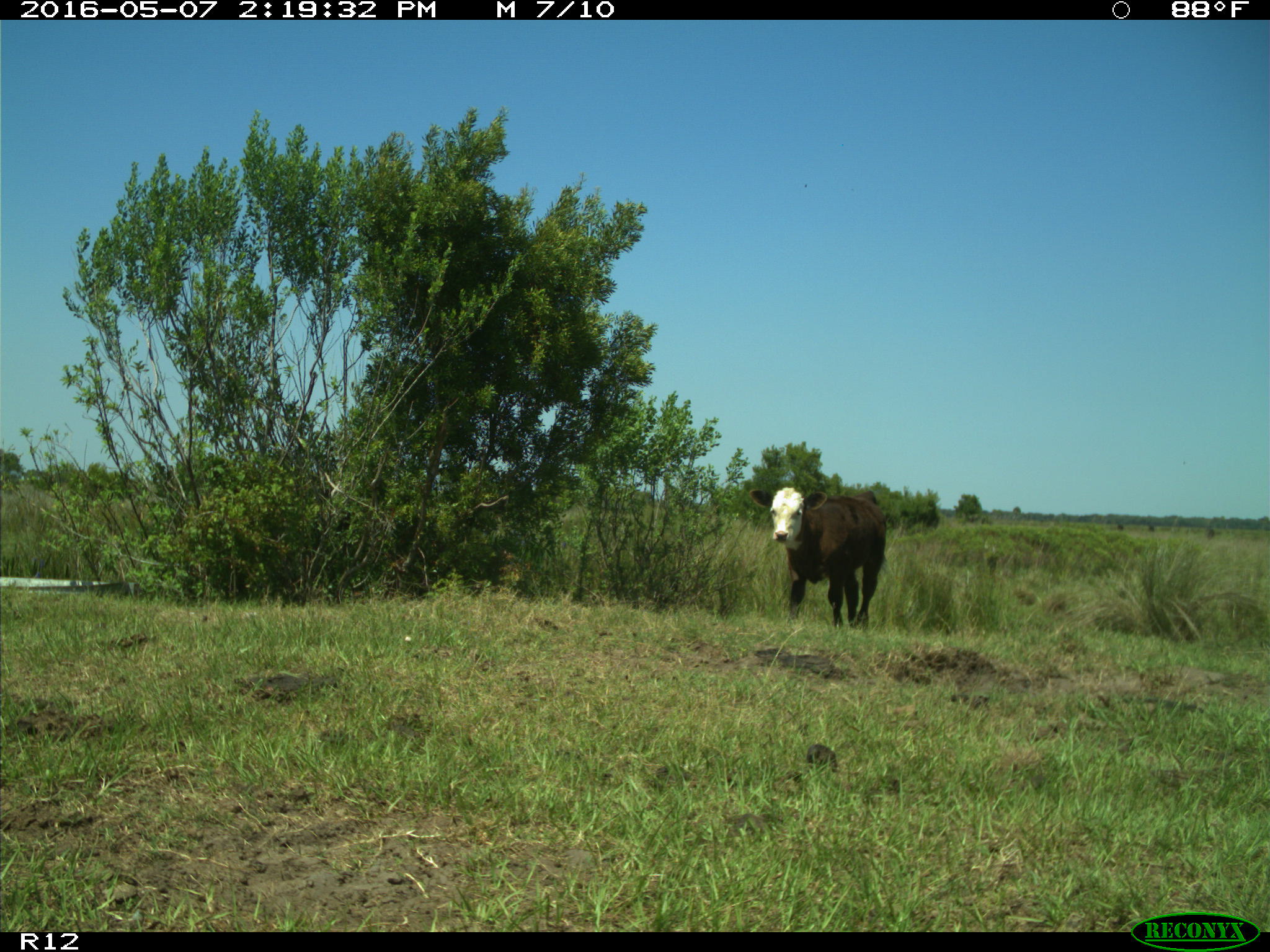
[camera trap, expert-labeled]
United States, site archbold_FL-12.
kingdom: Animalia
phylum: Chordata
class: Mammalia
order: Artiodactyla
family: Bovidae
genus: Bos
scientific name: Bos taurus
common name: domestic cow